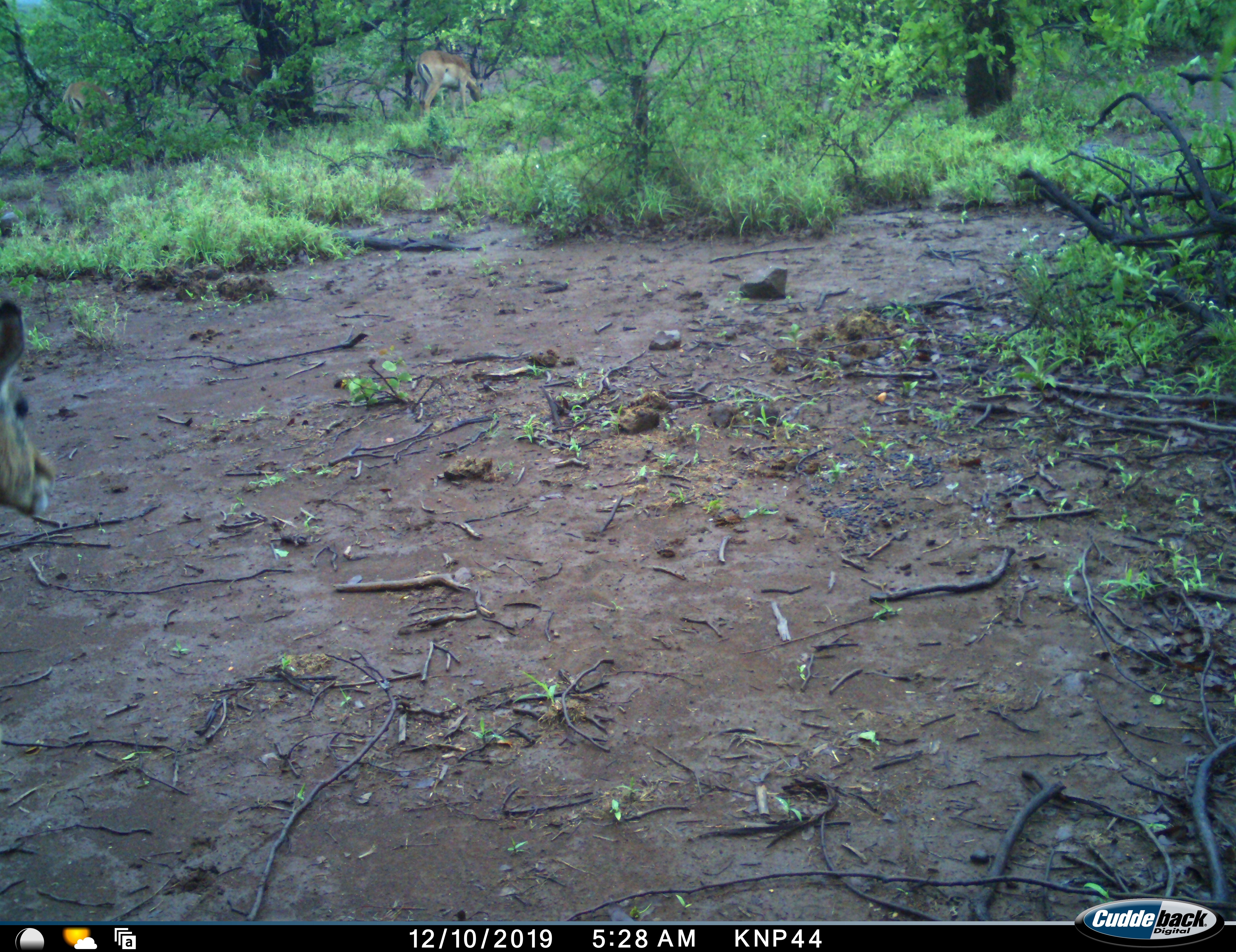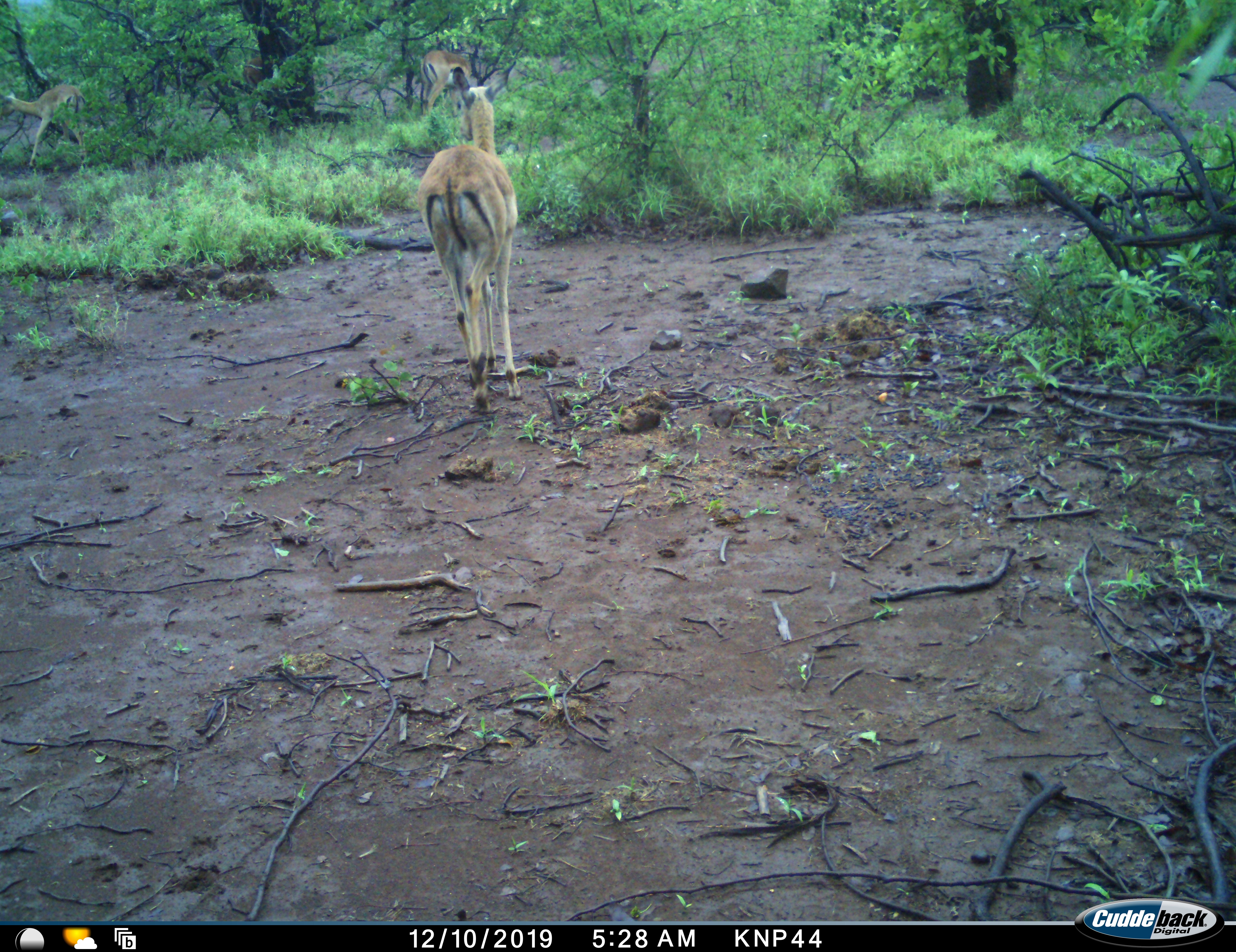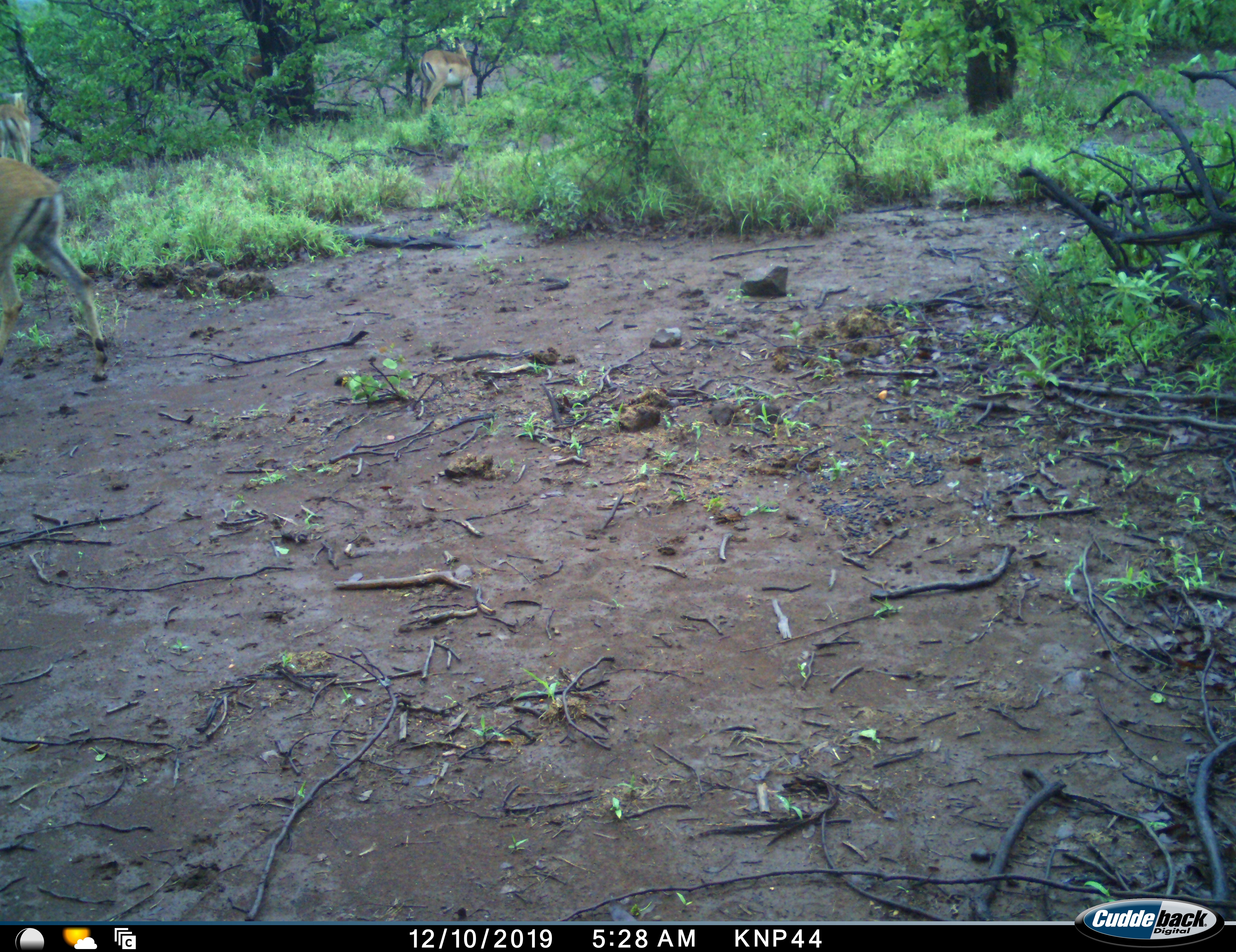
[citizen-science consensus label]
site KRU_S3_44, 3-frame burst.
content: unidentified animal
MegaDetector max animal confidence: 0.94